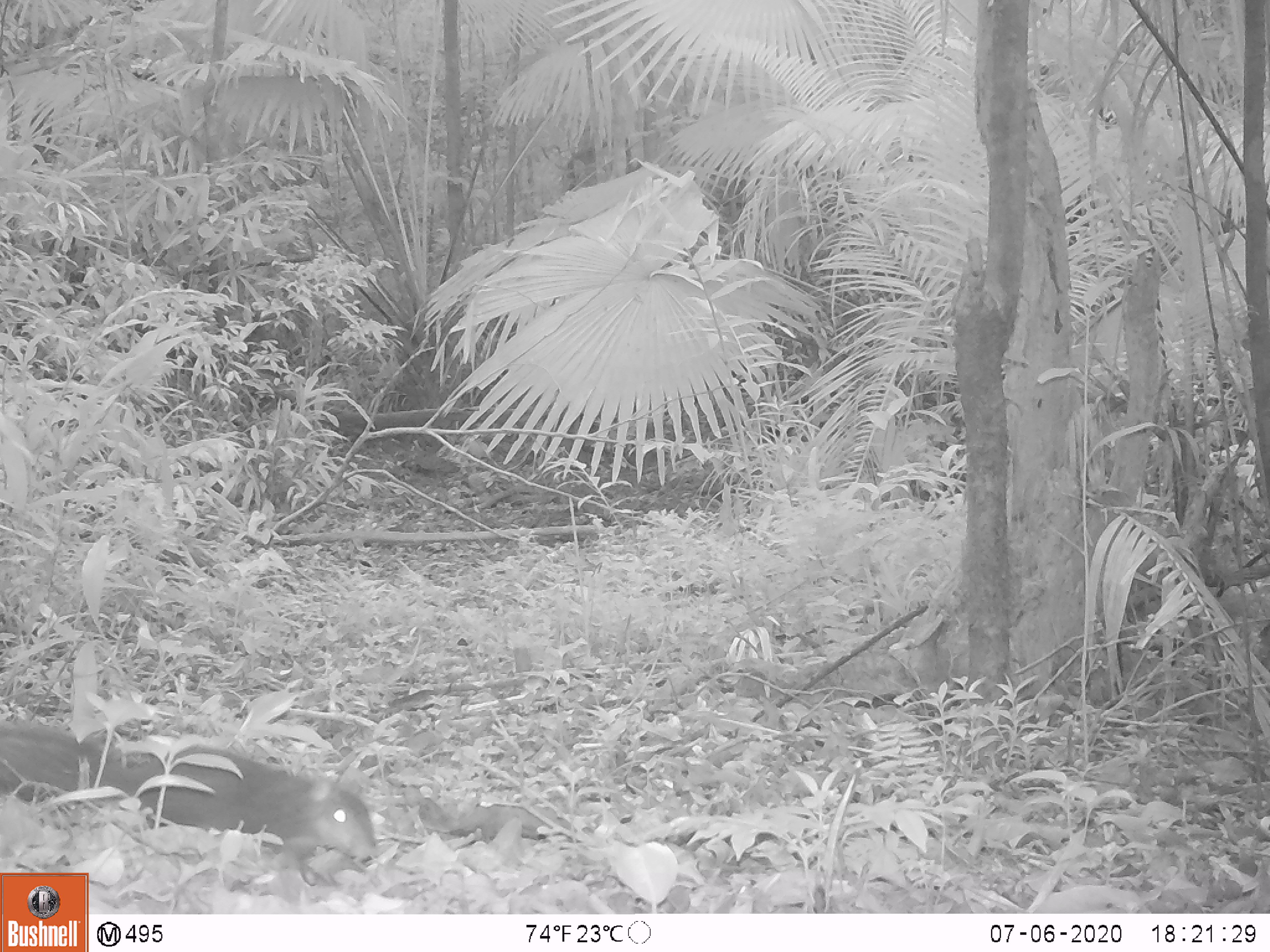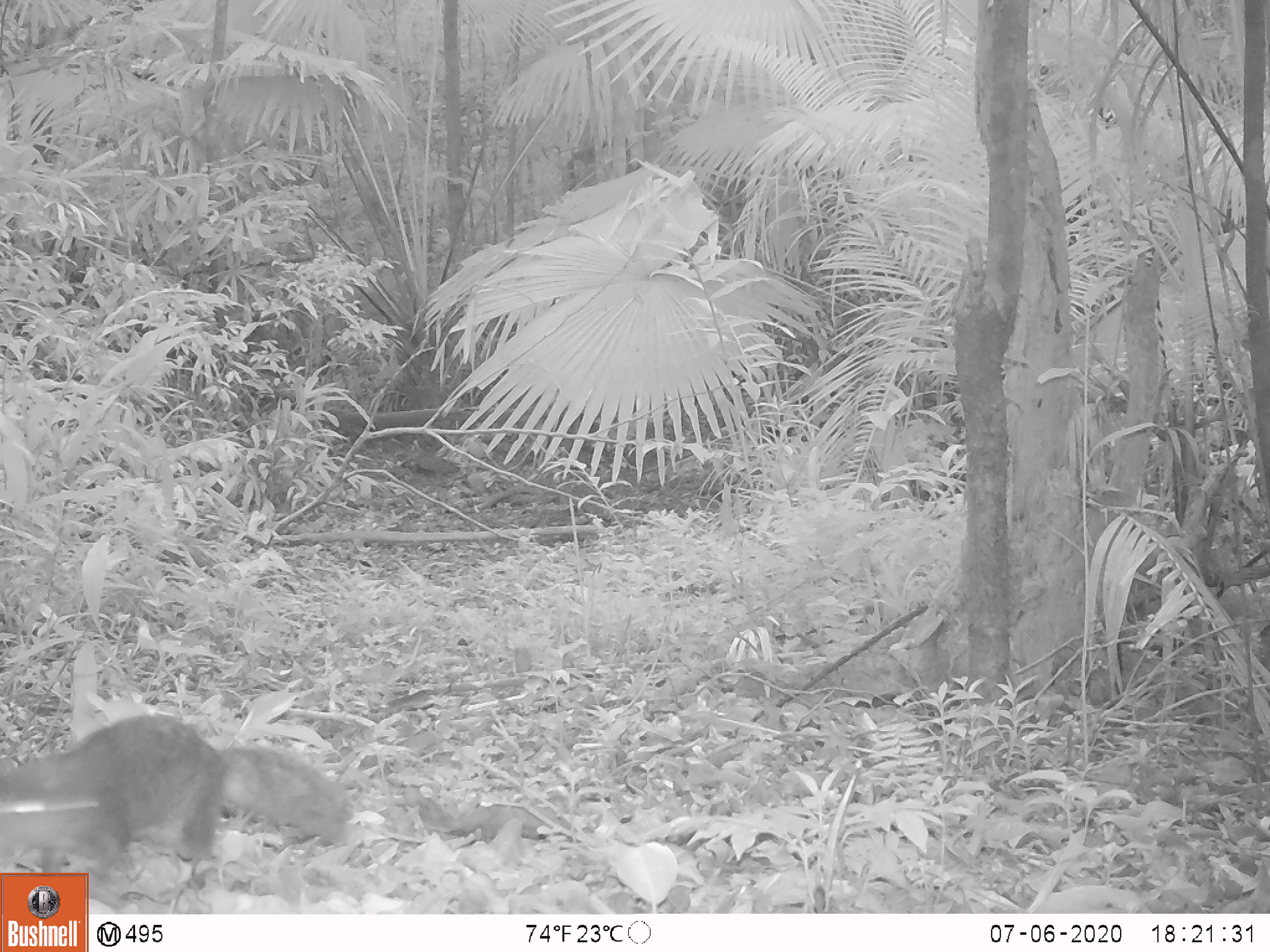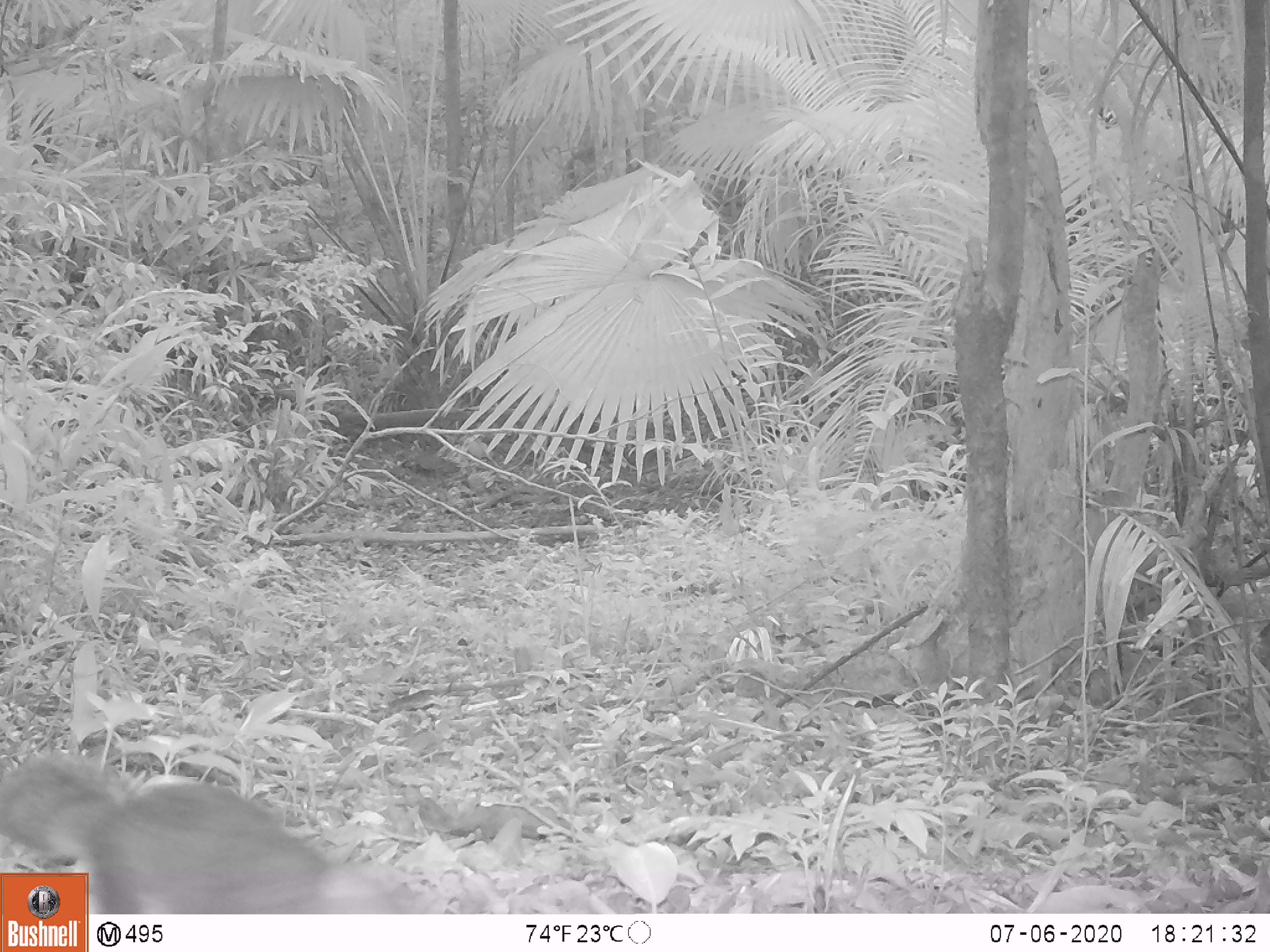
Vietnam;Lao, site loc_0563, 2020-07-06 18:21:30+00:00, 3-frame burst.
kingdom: Animalia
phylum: Chordata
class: Mammalia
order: Rodentia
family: Sciuridae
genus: Dremomys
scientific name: Dremomys rufigenis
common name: red-cheeked squirrel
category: red cheeked squirrel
Red cheeked squirrel (red-cheeked squirrel) (Dremomys rufigenis). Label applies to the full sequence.